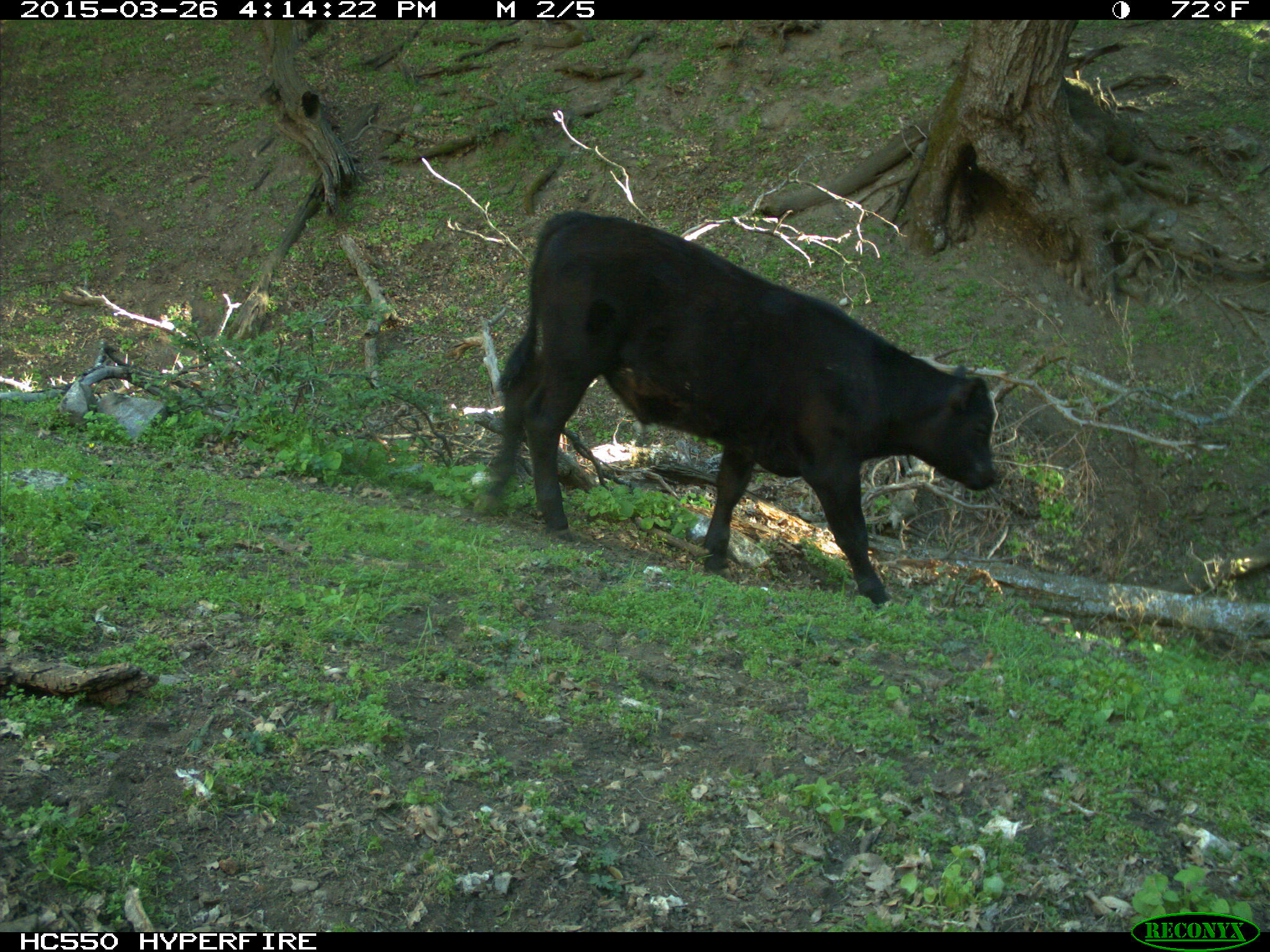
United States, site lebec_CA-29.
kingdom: Animalia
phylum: Chordata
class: Mammalia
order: Artiodactyla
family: Bovidae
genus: Bos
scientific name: Bos taurus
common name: domestic cow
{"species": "Bos taurus (domestic cow)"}